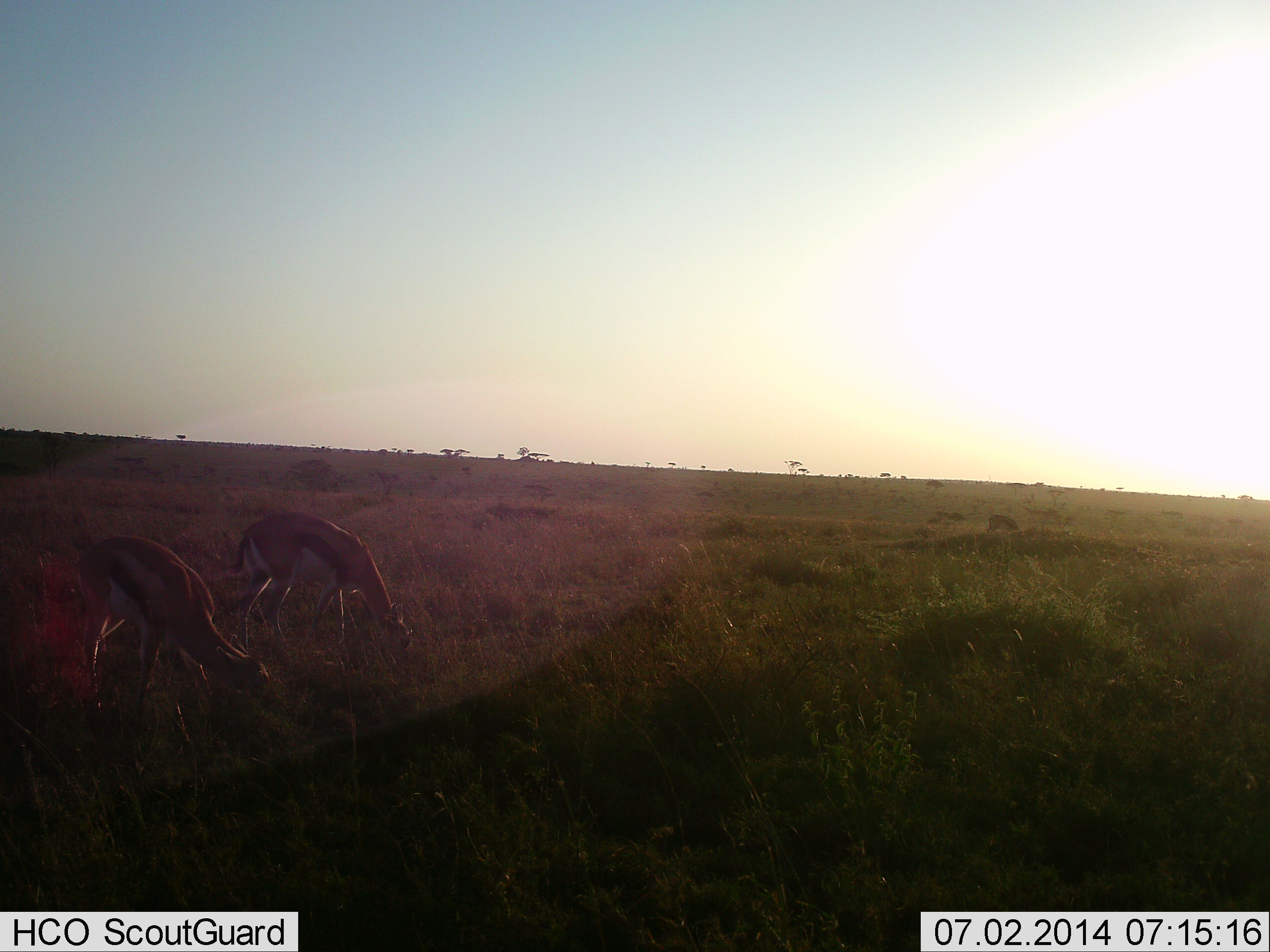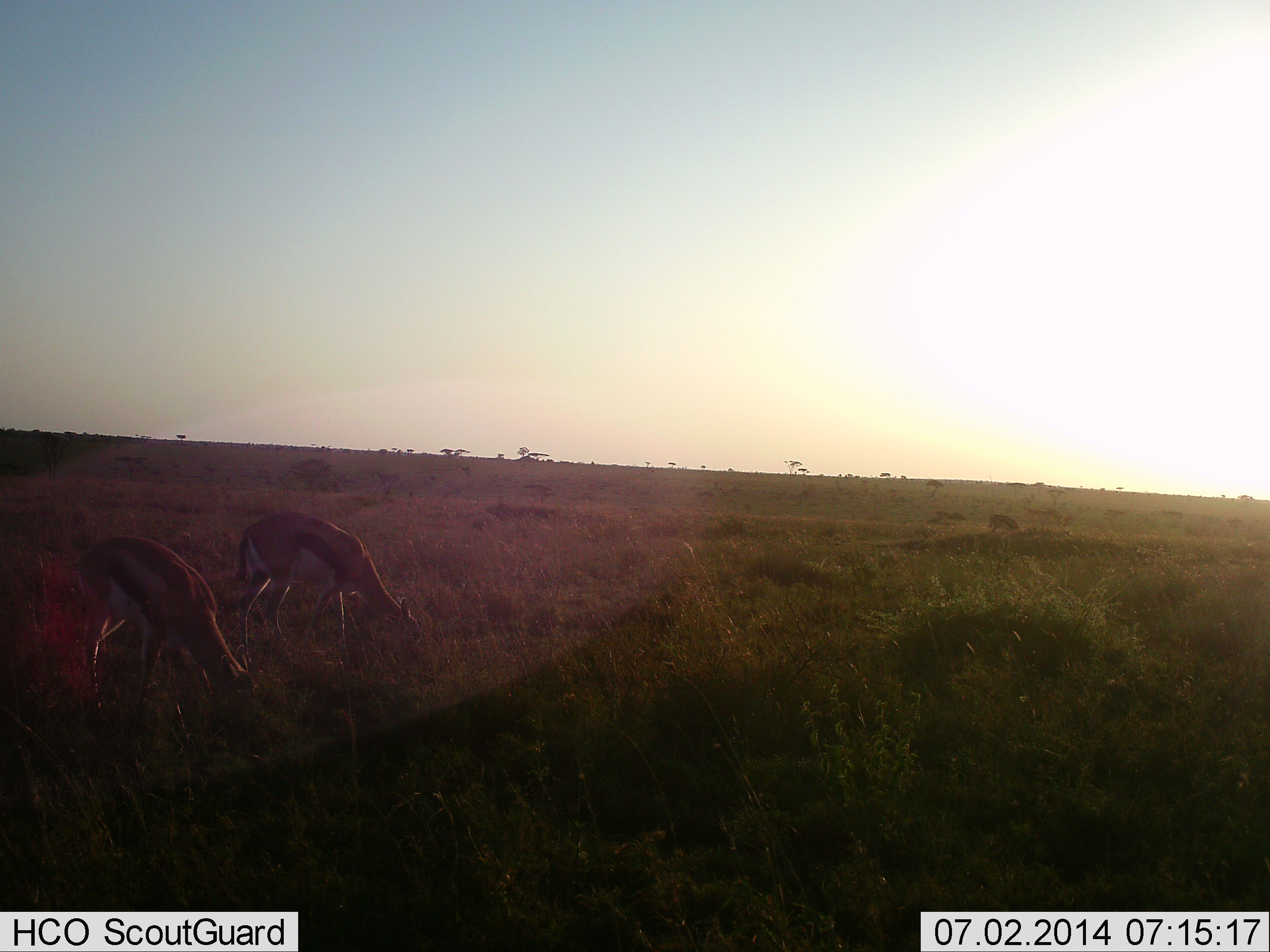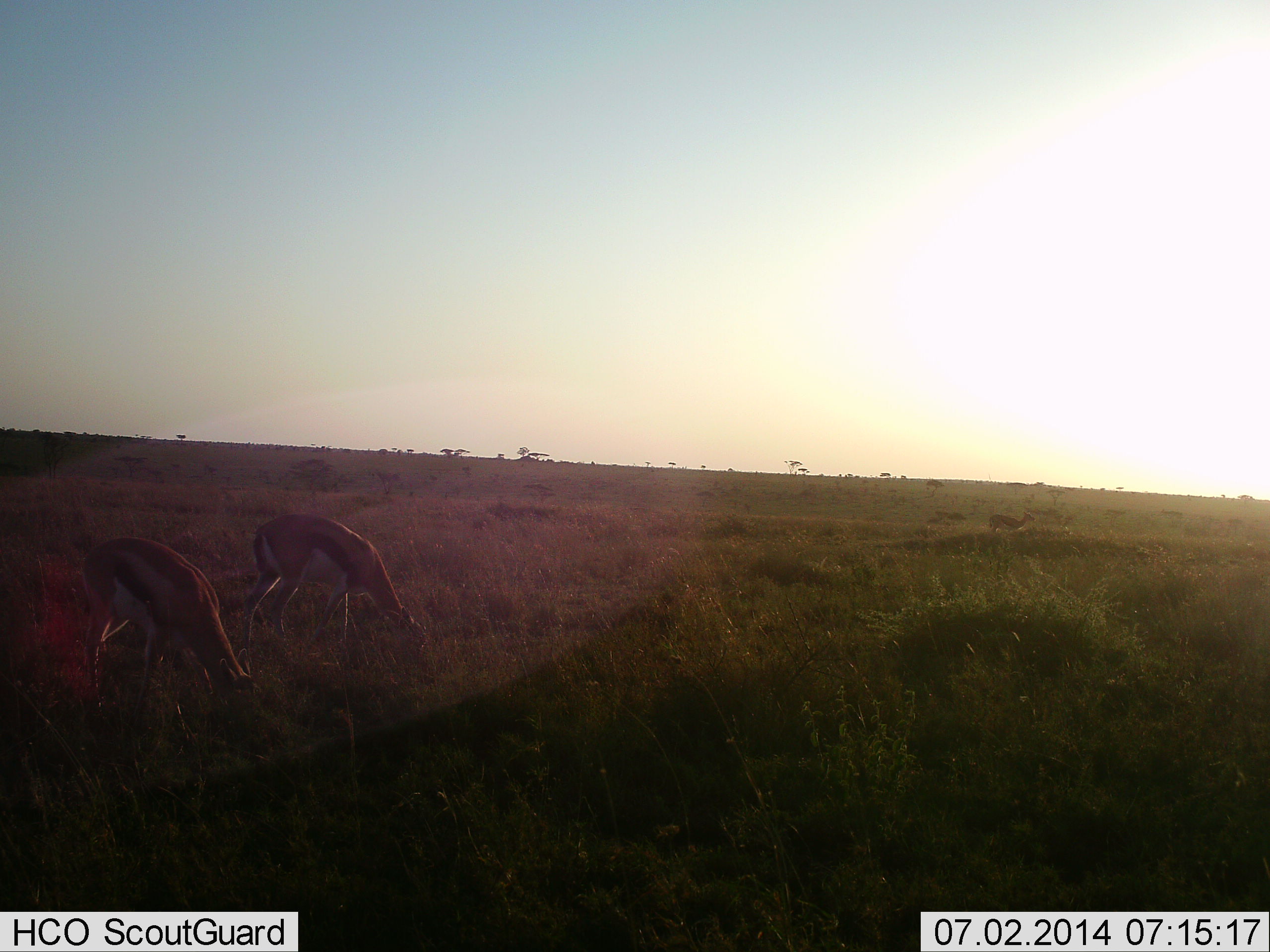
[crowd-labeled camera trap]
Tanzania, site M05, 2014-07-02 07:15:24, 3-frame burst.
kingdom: Animalia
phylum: Chordata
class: Mammalia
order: Artiodactyla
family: Bovidae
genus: Eudorcas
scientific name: Eudorcas thomsonii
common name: thomson's gazelle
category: gazellethomsons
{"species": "gazellethomsons (thomson's gazelle) (Eudorcas thomsonii)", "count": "2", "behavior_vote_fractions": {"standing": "10%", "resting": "0%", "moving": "0%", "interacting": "0%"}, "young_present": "0%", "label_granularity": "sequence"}